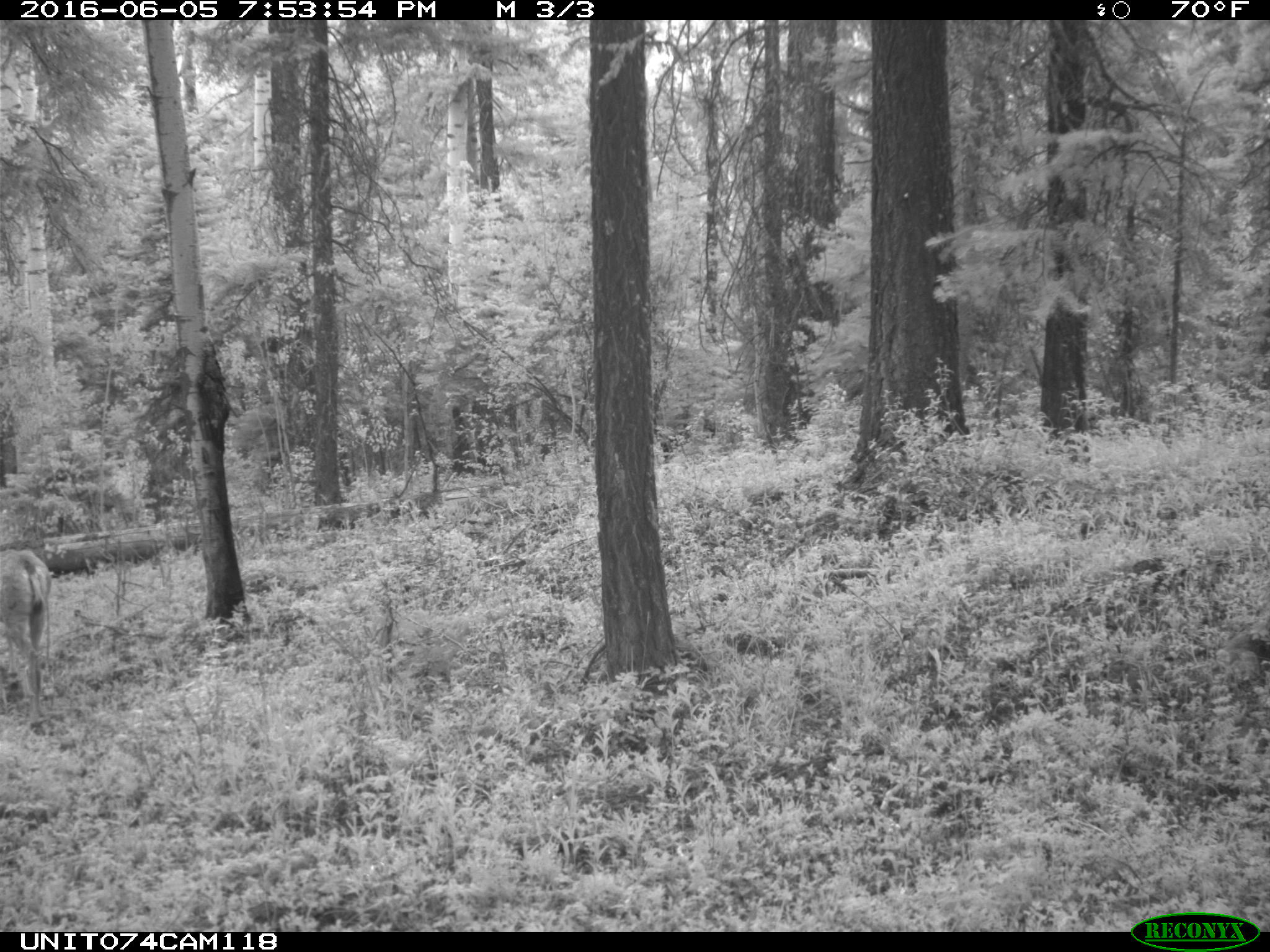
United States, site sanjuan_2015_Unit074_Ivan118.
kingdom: Animalia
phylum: Chordata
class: Mammalia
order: Artiodactyla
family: Cervidae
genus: Odocoileus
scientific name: Odocoileus hemionus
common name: mule deer